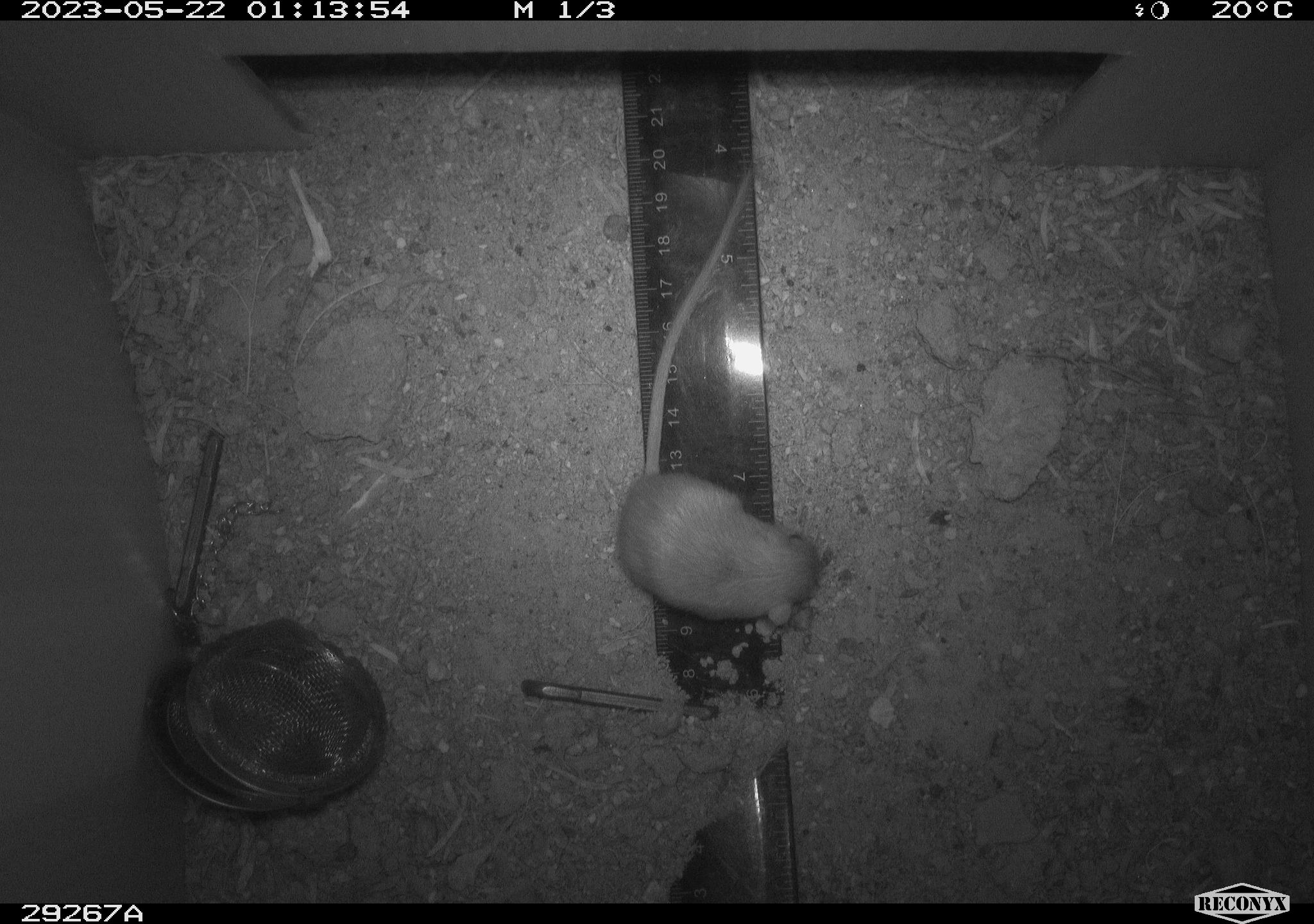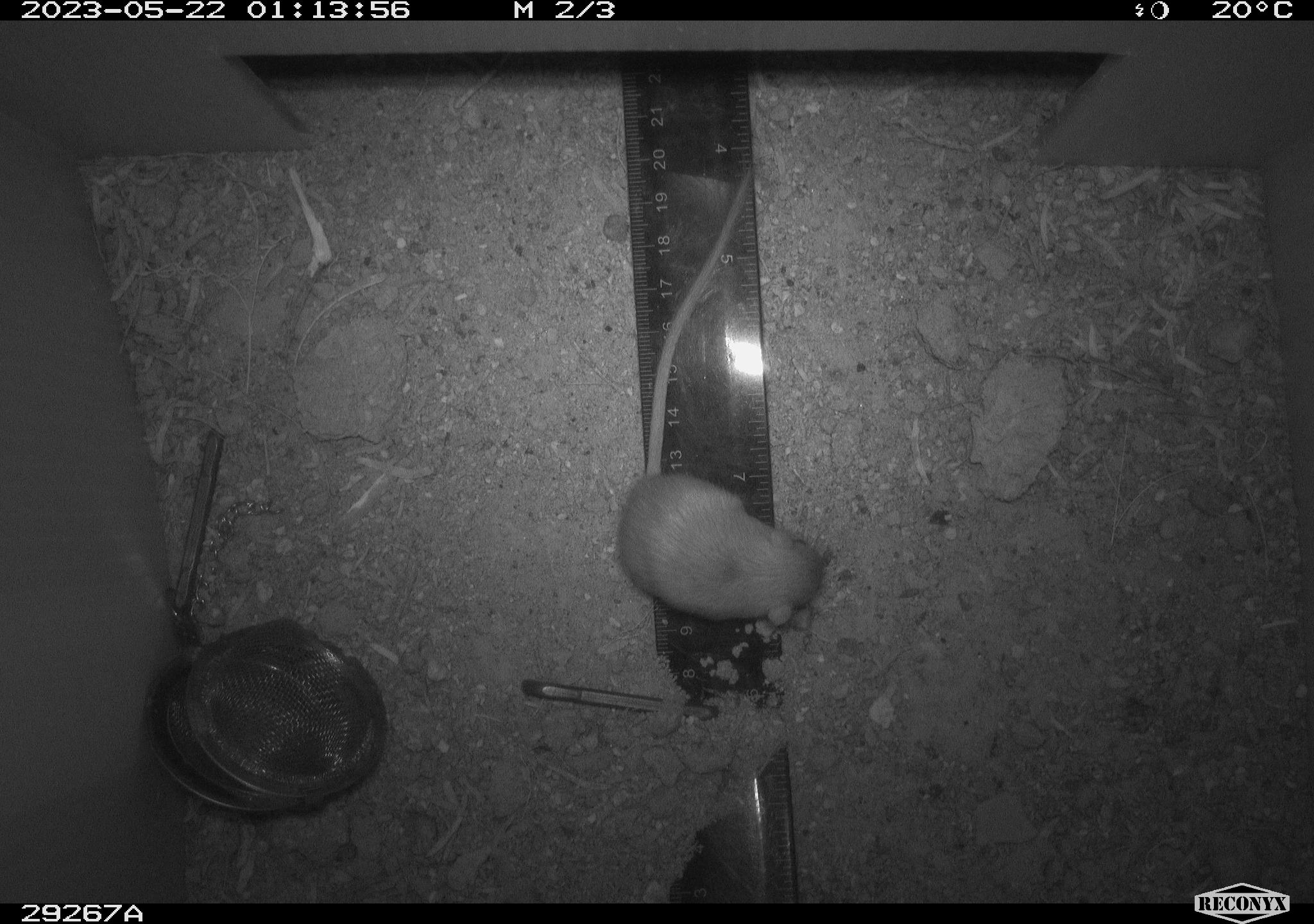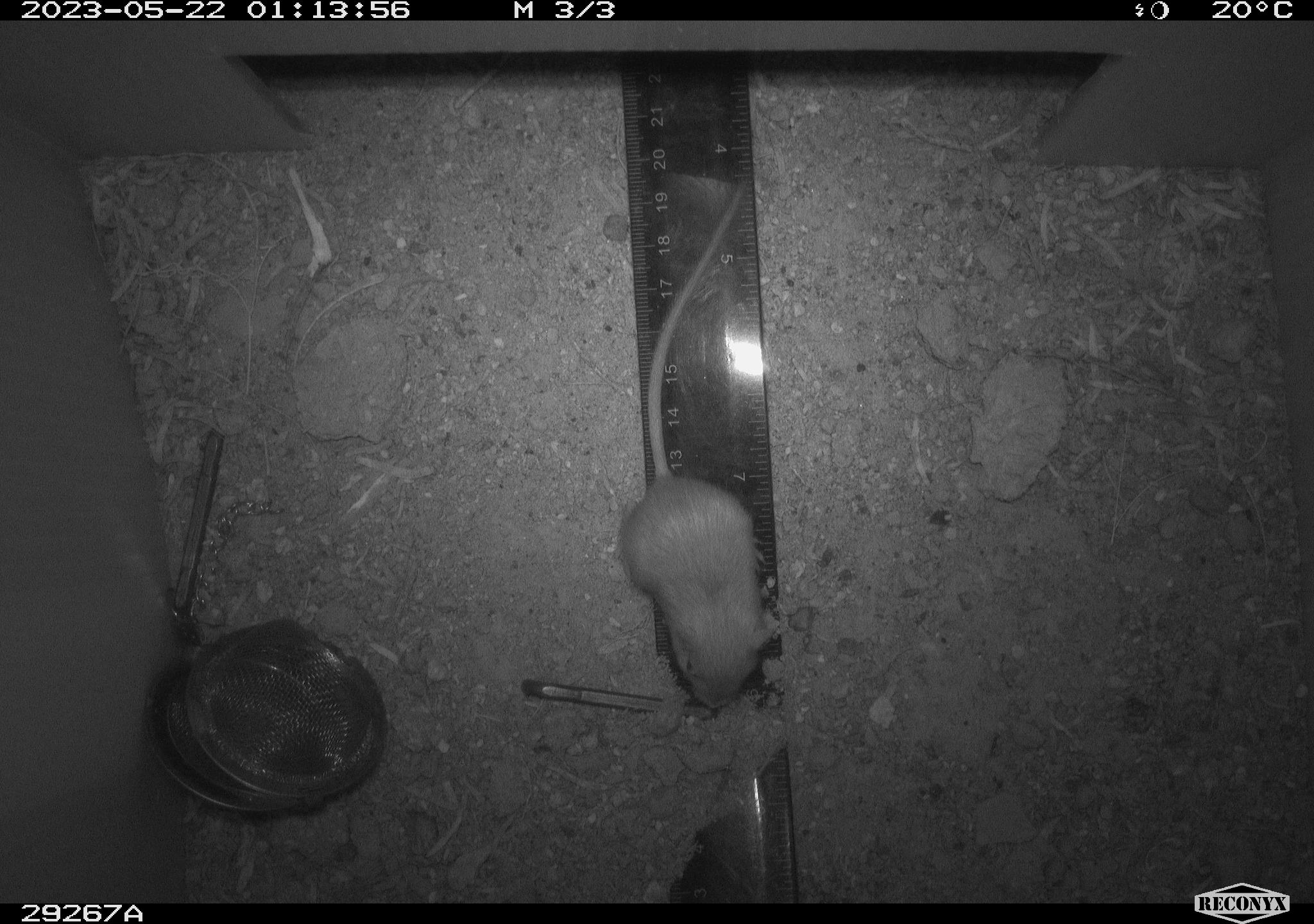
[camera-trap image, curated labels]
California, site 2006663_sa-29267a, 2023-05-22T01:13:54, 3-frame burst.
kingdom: Animalia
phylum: Chordata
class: Mammalia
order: Rodentia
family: Heteromyidae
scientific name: Heteromyidae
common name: kangaroo rats and pocket mice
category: heteromyidae family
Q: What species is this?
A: Heteromyidae family (kangaroo rats and pocket mice) (Heteromyidae).